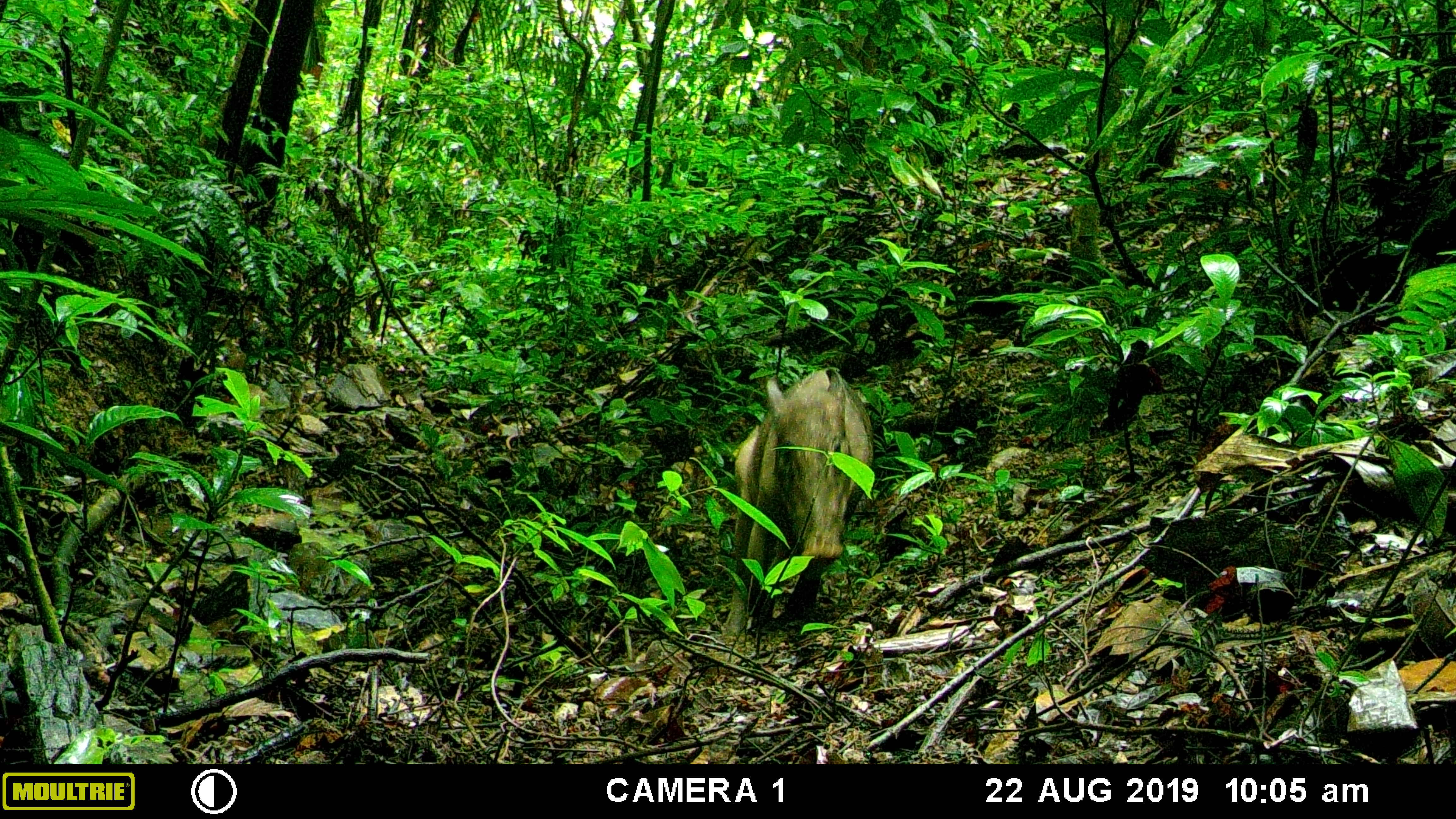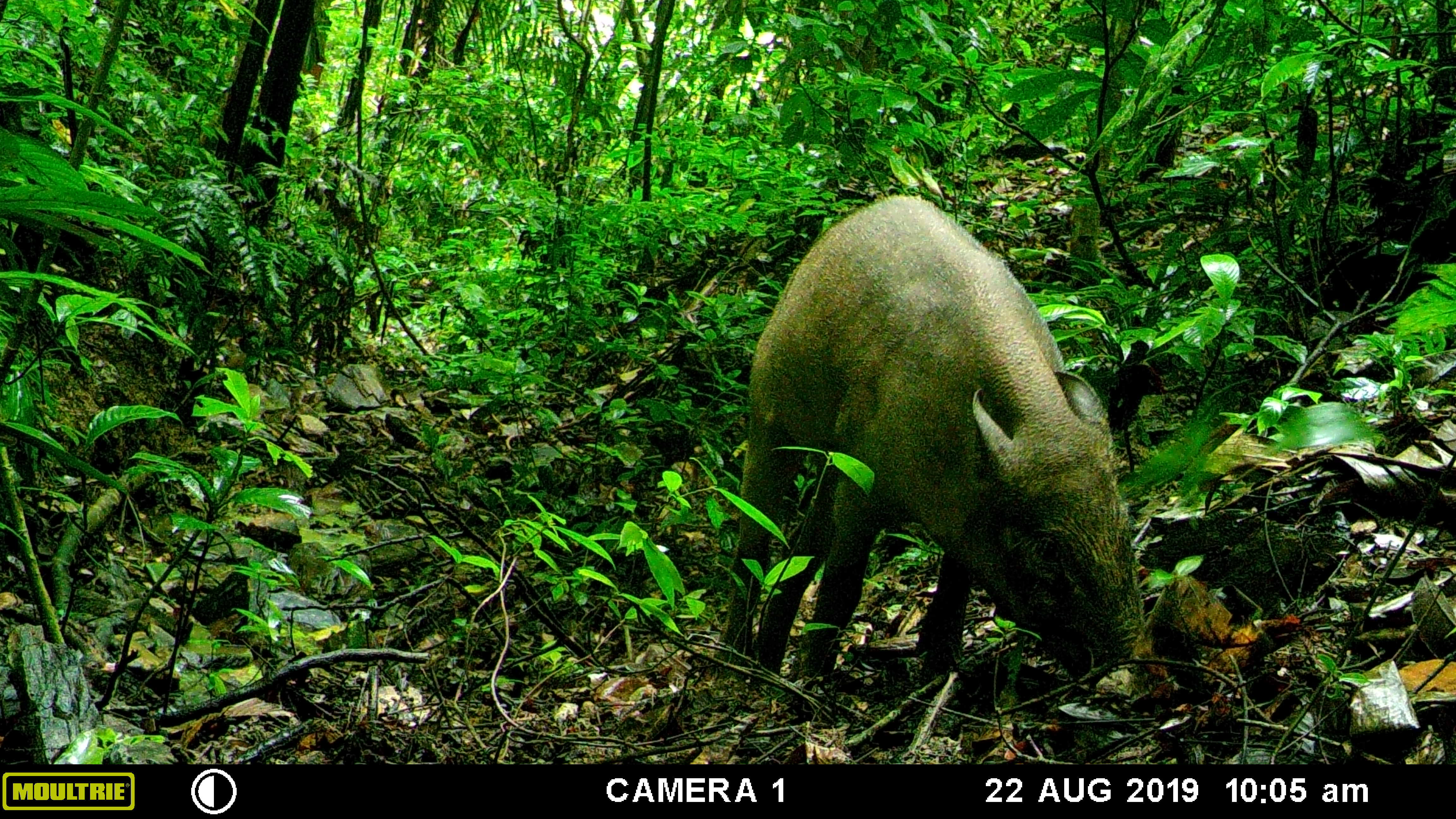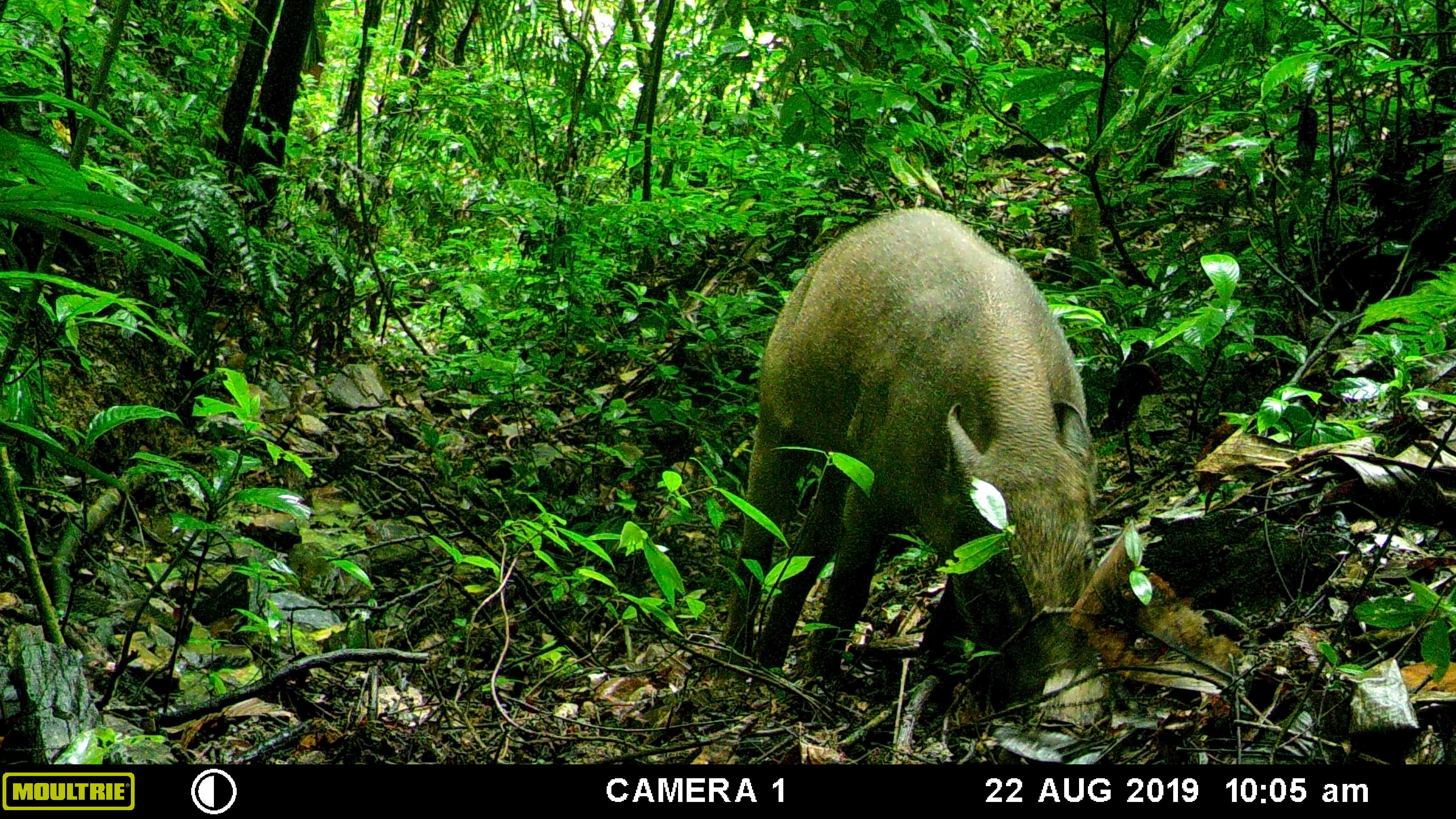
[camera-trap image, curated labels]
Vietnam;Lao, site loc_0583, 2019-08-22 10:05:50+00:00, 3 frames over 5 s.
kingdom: Animalia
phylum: Chordata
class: Mammalia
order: Artiodactyla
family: Suidae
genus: Sus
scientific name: Sus scrofa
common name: eurasian wild pig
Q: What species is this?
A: Eurasian wild pig (Sus scrofa).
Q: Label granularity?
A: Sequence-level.